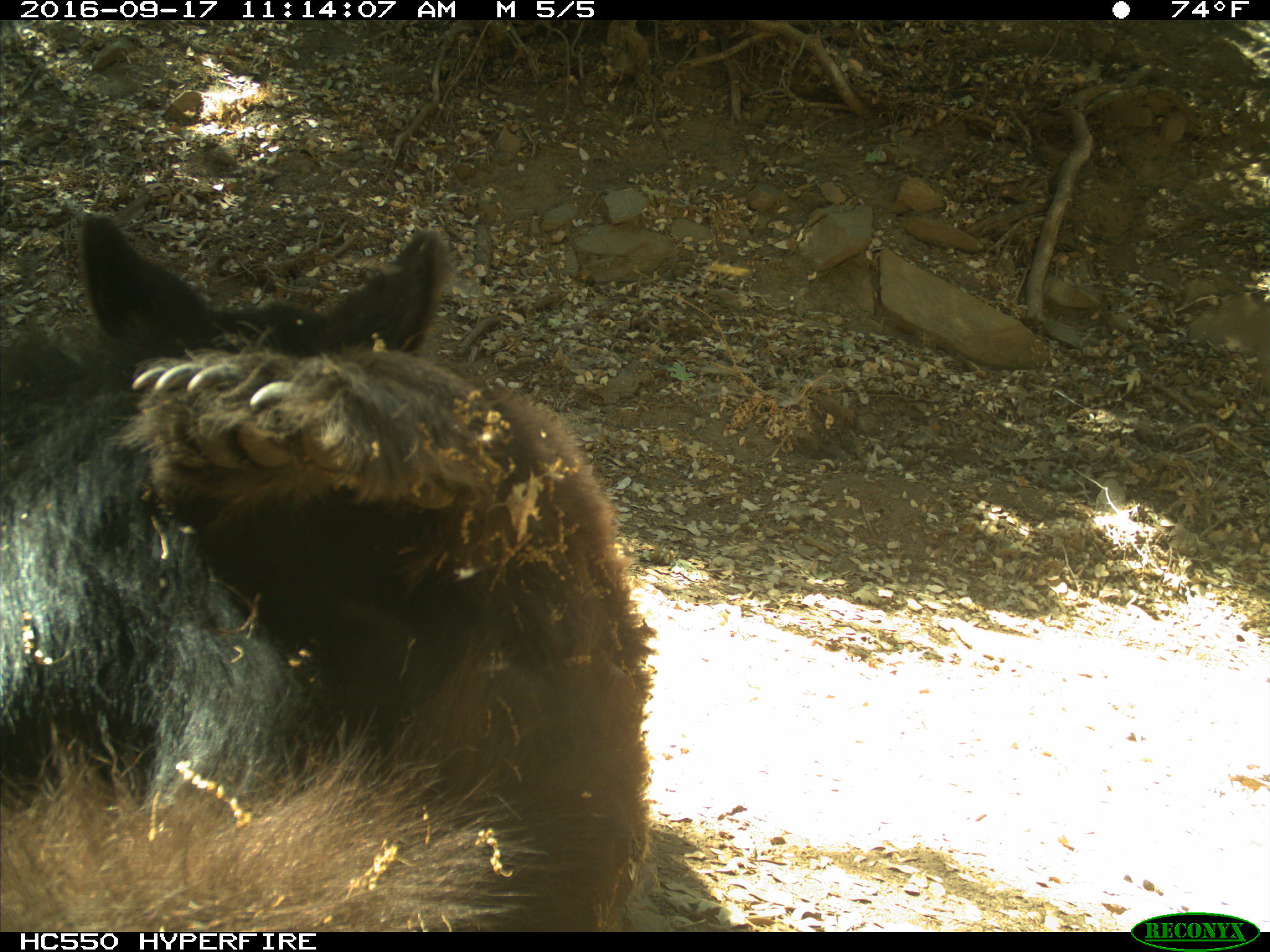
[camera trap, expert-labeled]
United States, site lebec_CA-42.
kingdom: Animalia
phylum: Chordata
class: Mammalia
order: Carnivora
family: Ursidae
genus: Ursus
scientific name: Ursus americanus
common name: american black bear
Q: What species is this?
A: Ursus americanus (american black bear).